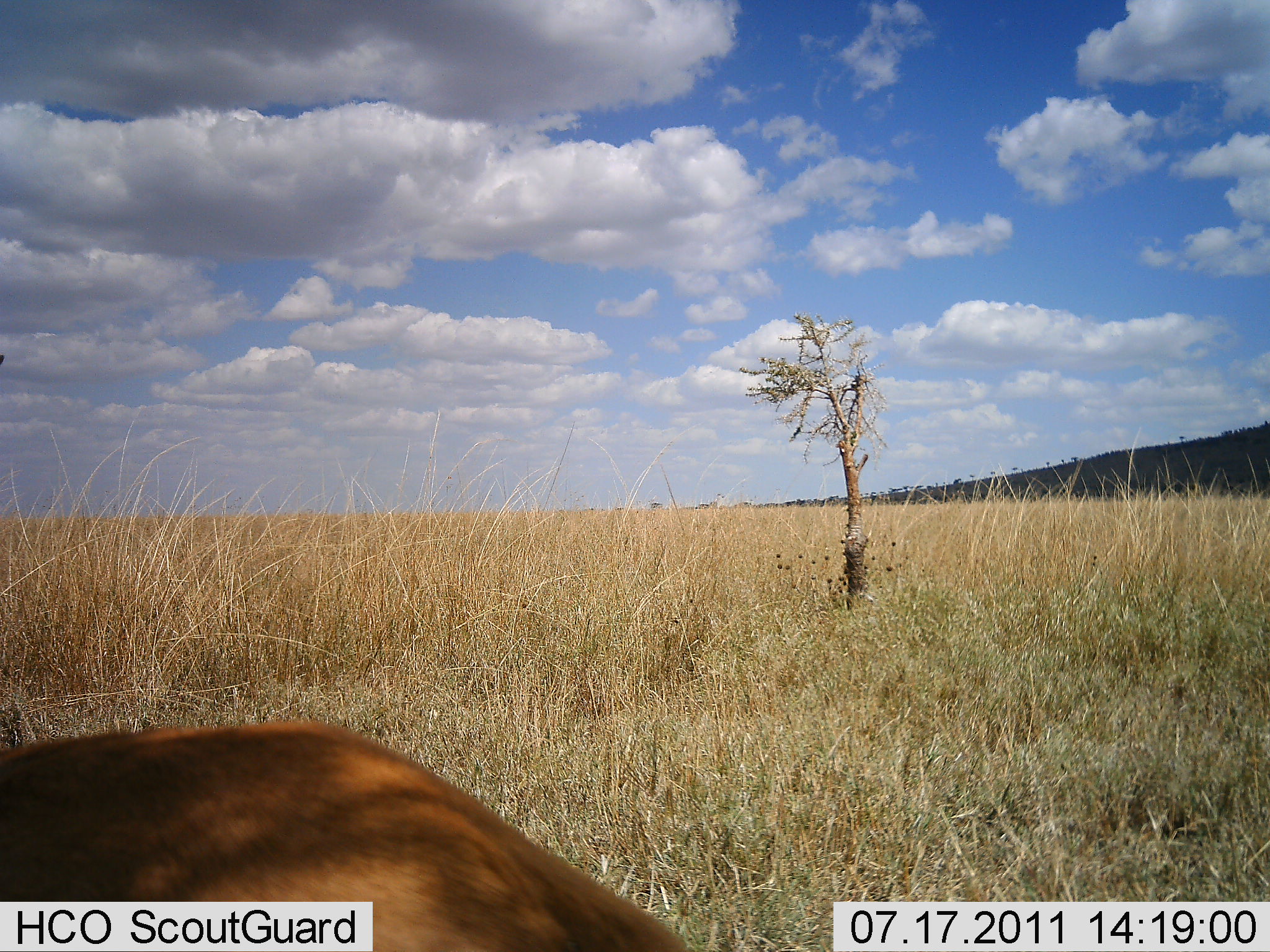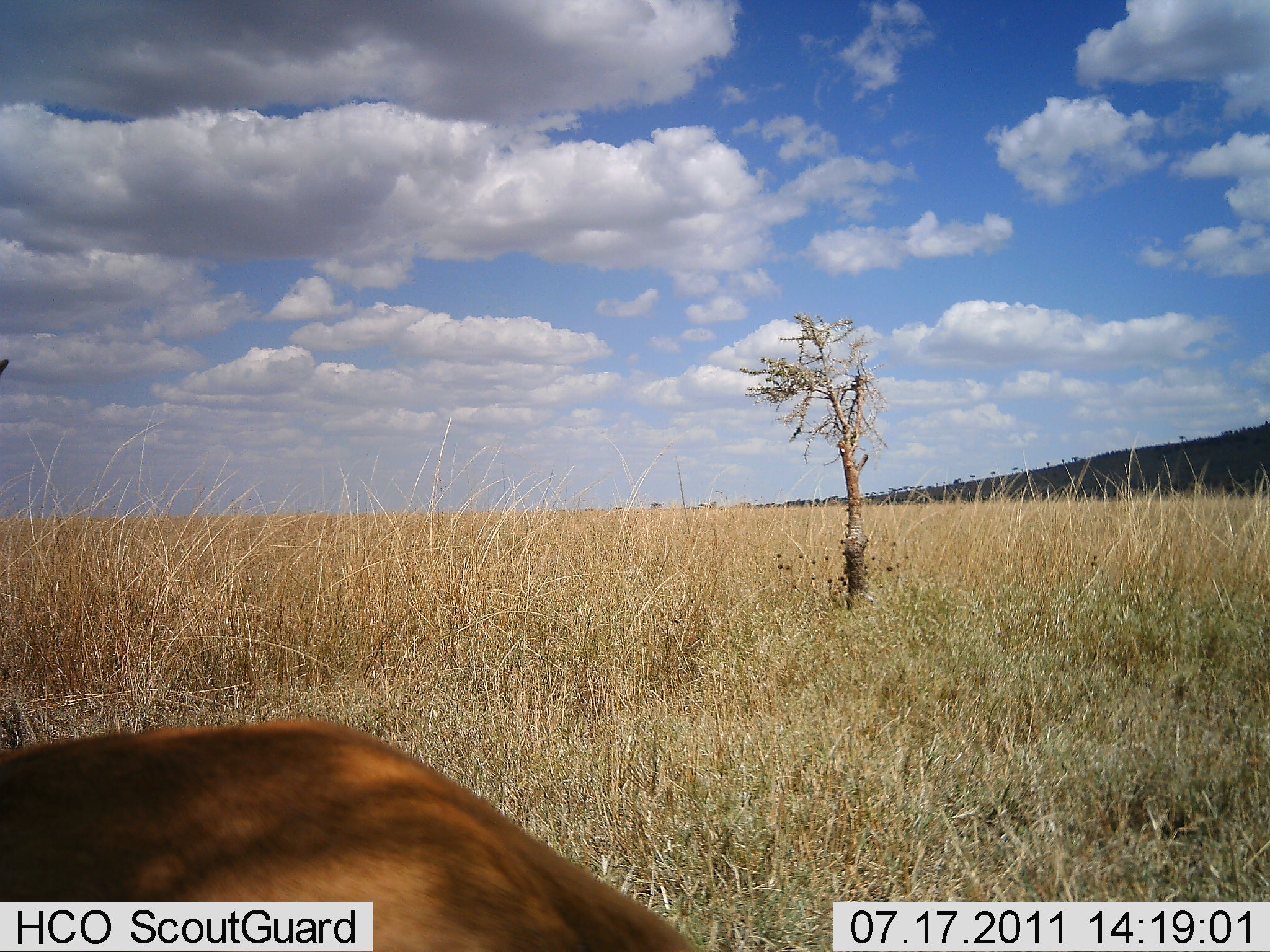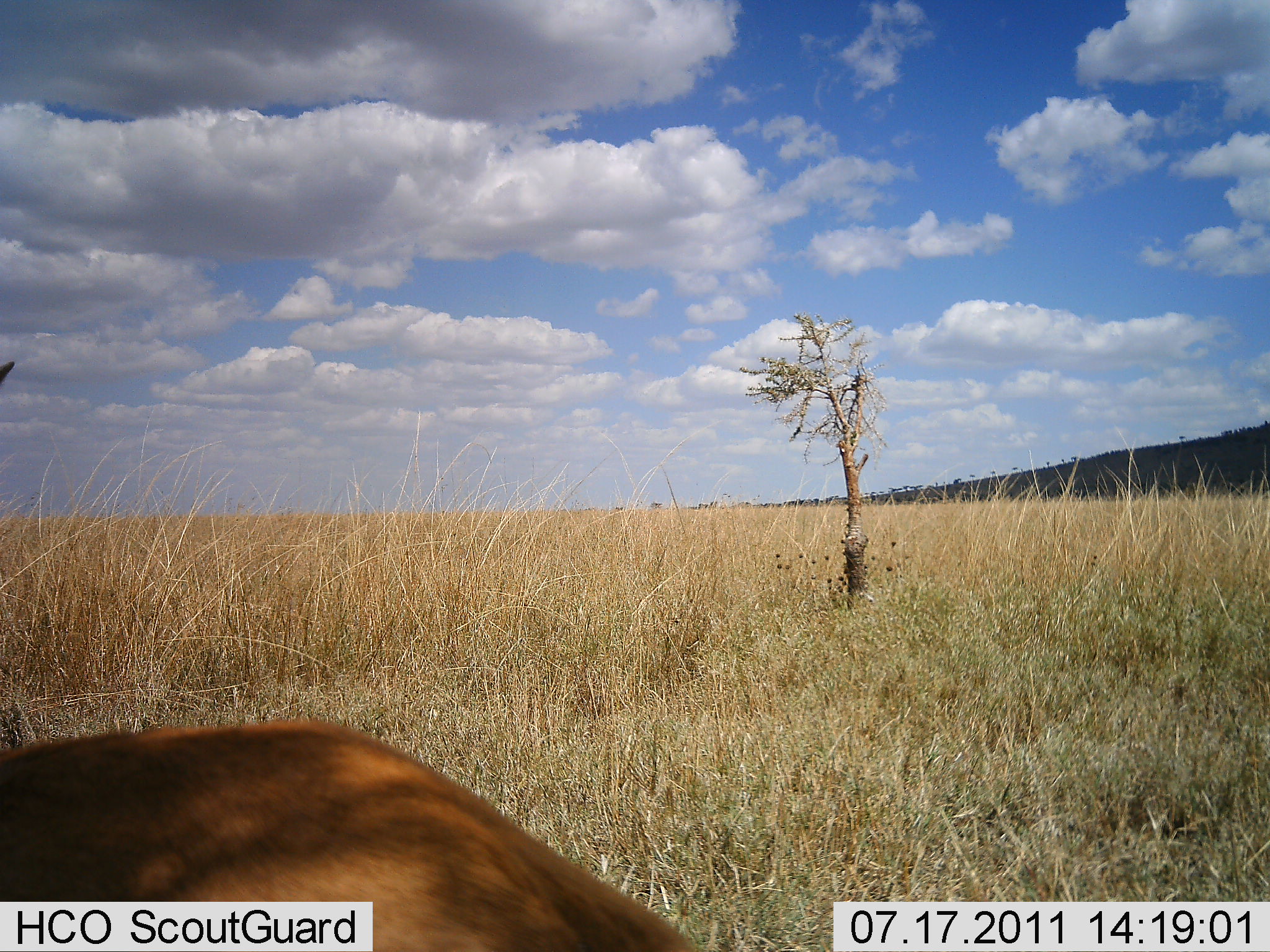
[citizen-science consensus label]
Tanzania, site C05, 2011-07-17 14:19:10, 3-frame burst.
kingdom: Animalia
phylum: Chordata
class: Mammalia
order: Carnivora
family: Felidae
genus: Panthera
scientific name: Panthera leo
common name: lion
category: lionfemale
Lionfemale (lion) (Panthera leo), count 1. Behavior (volunteer vote fractions): standing 0%, resting 100%, moving 0%, interacting 0%. Young present (vote fraction): 0%. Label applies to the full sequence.